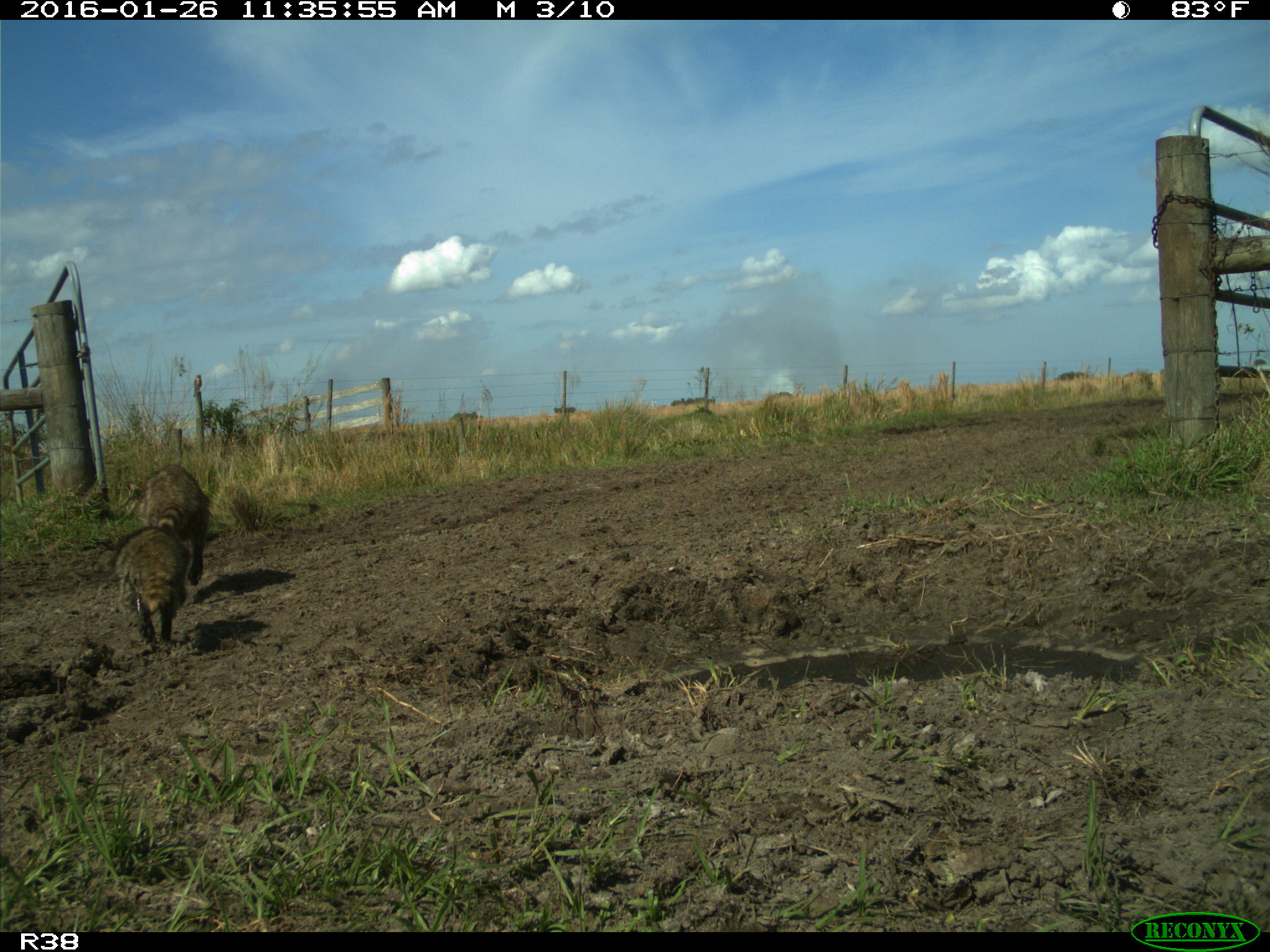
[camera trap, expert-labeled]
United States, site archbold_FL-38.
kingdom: Animalia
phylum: Chordata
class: Mammalia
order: Carnivora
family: Procyonidae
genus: Procyon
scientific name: Procyon lotor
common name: common raccoon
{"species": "Procyon lotor (common raccoon)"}